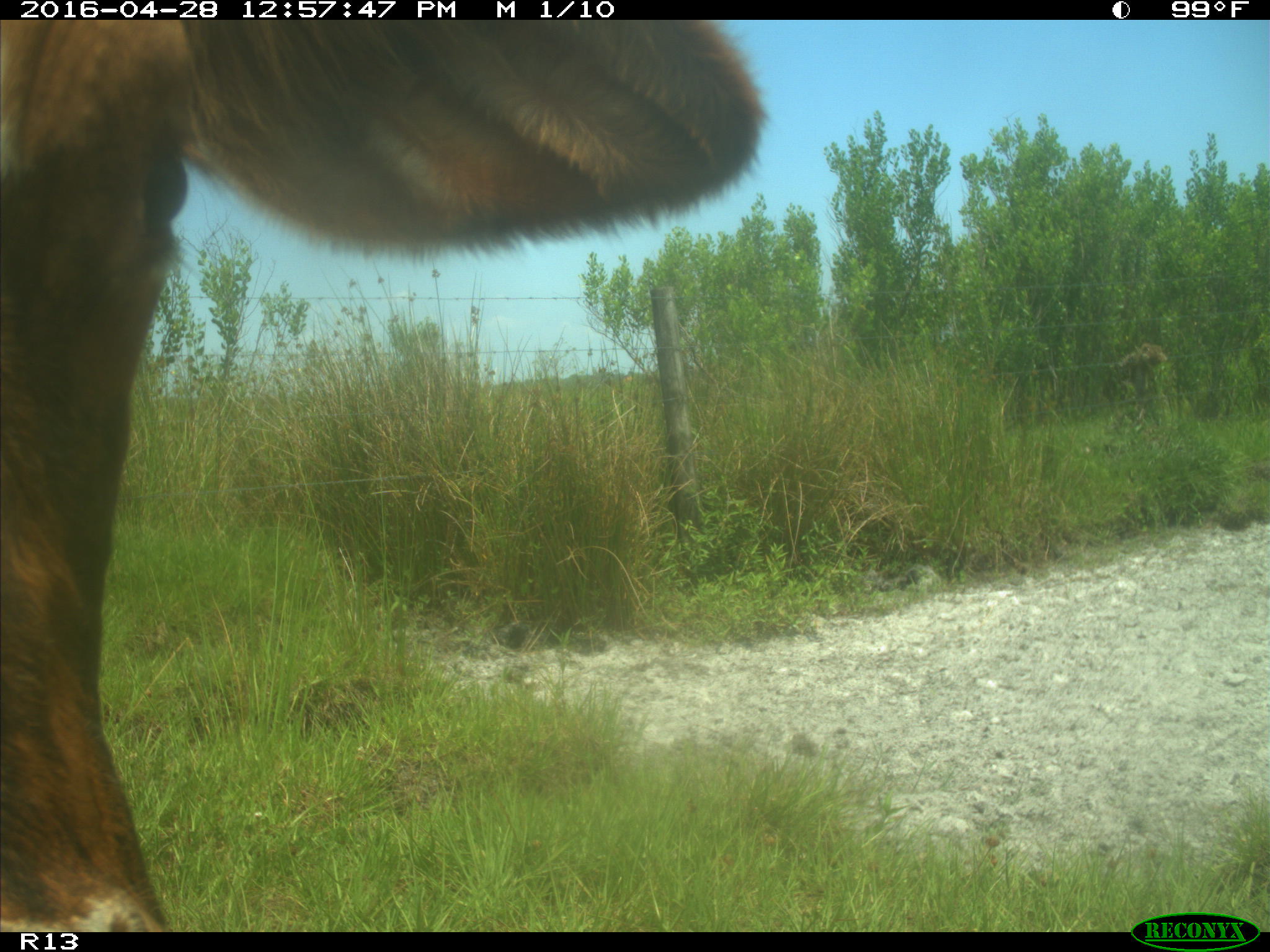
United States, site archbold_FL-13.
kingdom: Animalia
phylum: Chordata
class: Mammalia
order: Artiodactyla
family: Bovidae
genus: Bos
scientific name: Bos taurus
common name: domestic cow